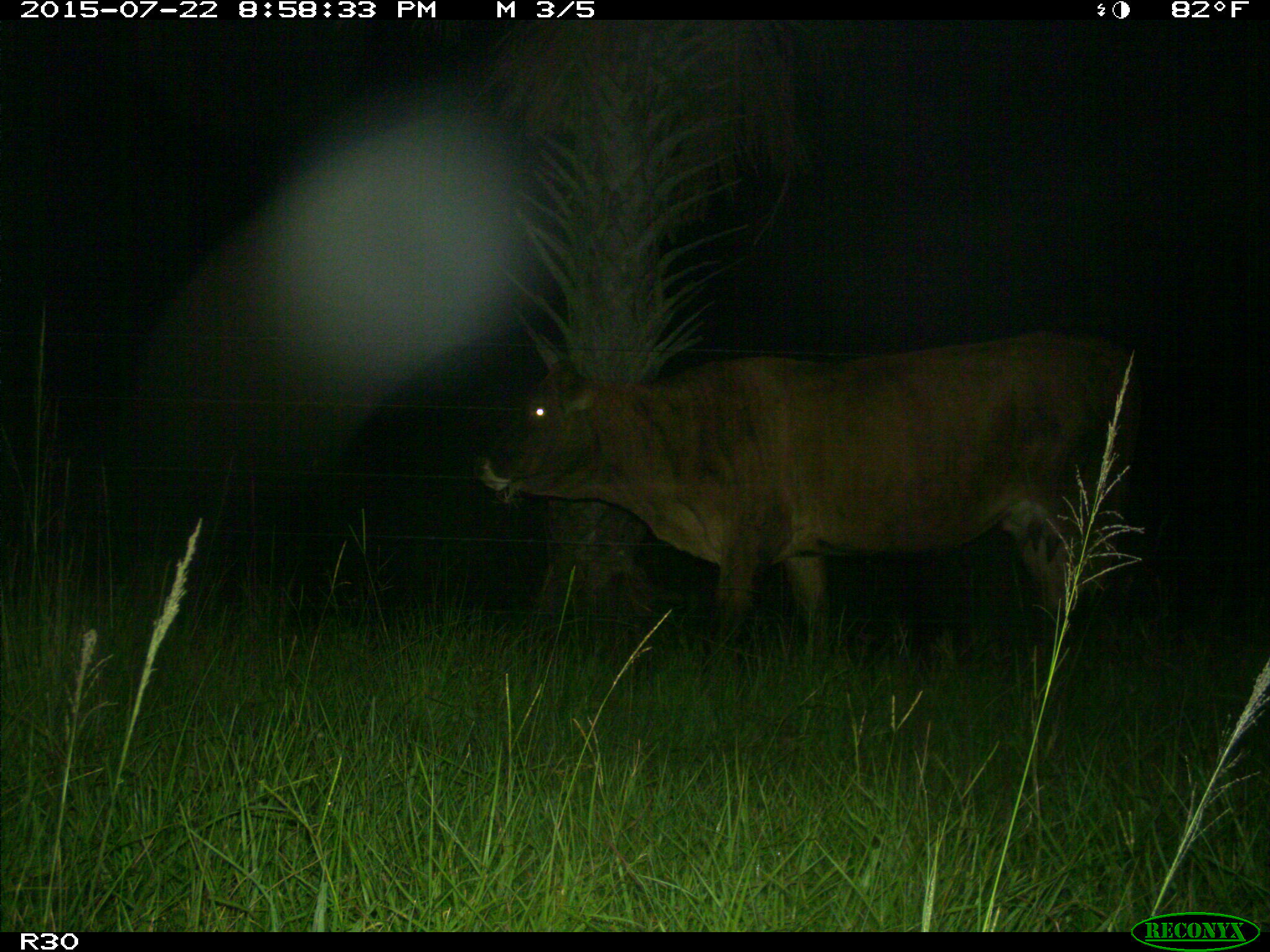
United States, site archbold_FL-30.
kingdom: Animalia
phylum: Chordata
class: Mammalia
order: Artiodactyla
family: Bovidae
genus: Bos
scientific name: Bos taurus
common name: domestic cow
Bos taurus (domestic cow).